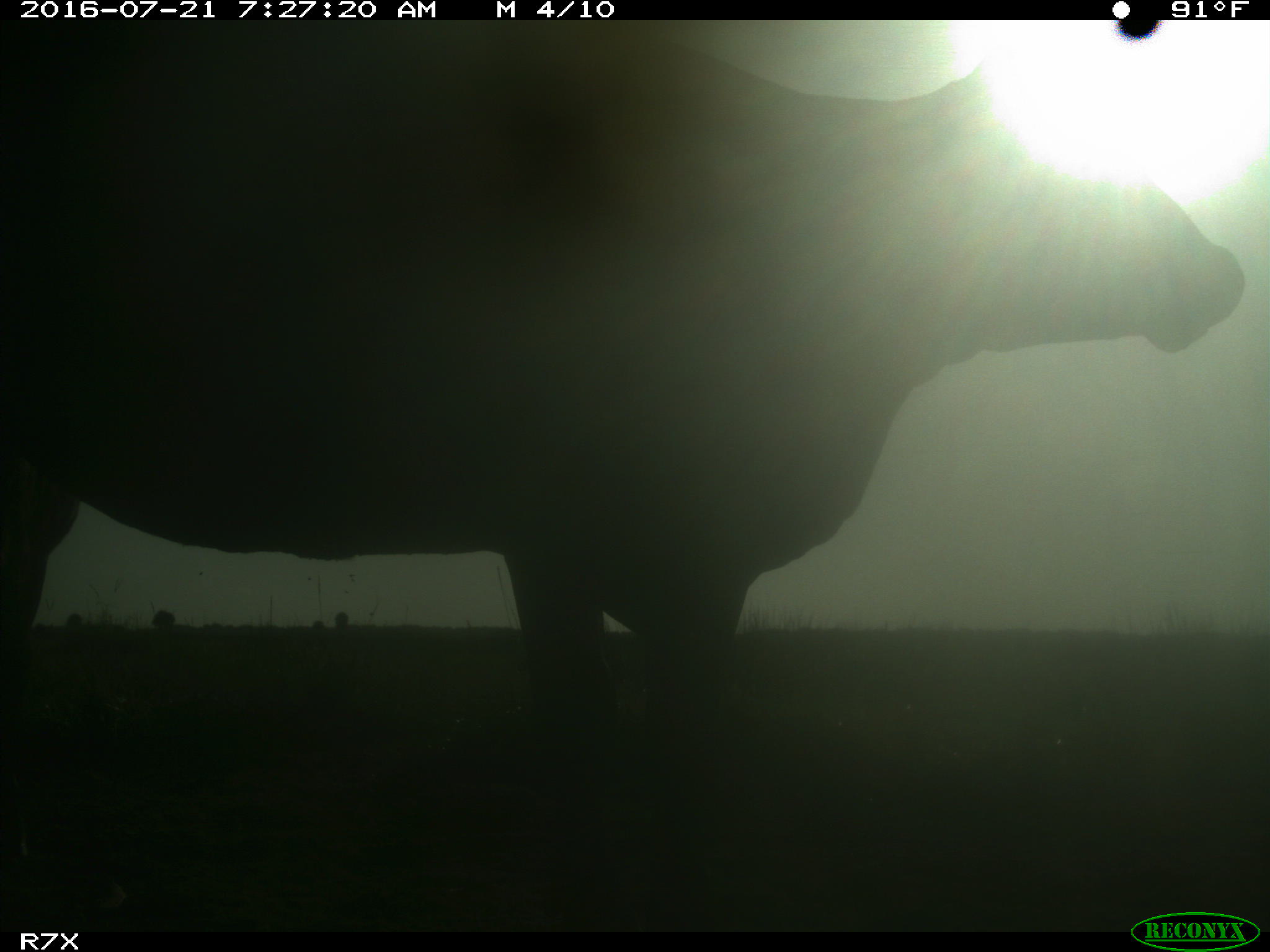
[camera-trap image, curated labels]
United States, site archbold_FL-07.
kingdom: Animalia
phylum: Chordata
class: Mammalia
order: Artiodactyla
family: Bovidae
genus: Bos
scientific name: Bos taurus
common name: domestic cow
Bos taurus (domestic cow).